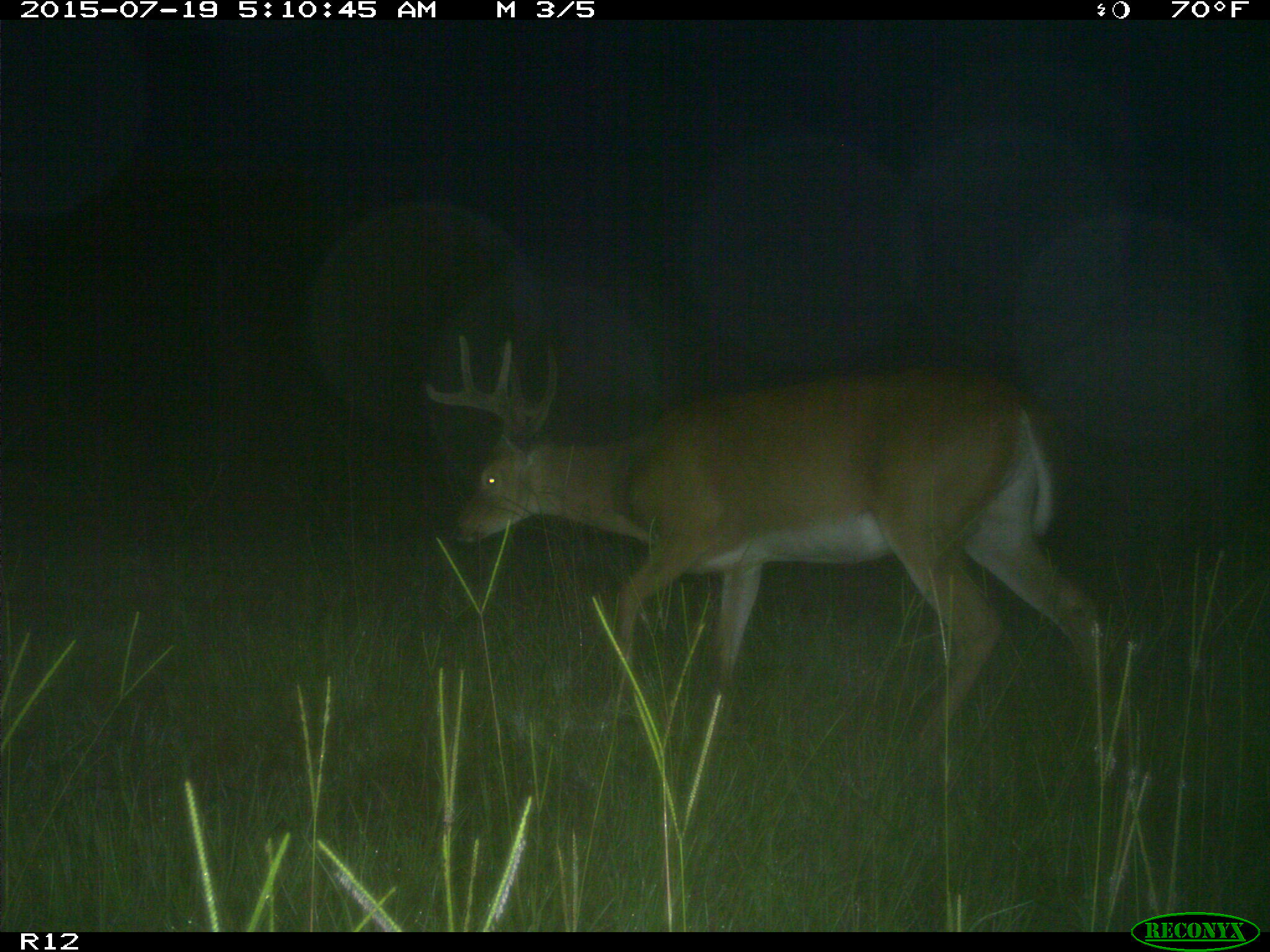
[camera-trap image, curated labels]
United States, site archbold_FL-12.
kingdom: Animalia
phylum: Chordata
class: Mammalia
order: Artiodactyla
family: Cervidae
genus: Odocoileus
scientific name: Odocoileus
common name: deer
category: unidentified deer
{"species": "unidentified deer (deer) (Odocoileus)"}